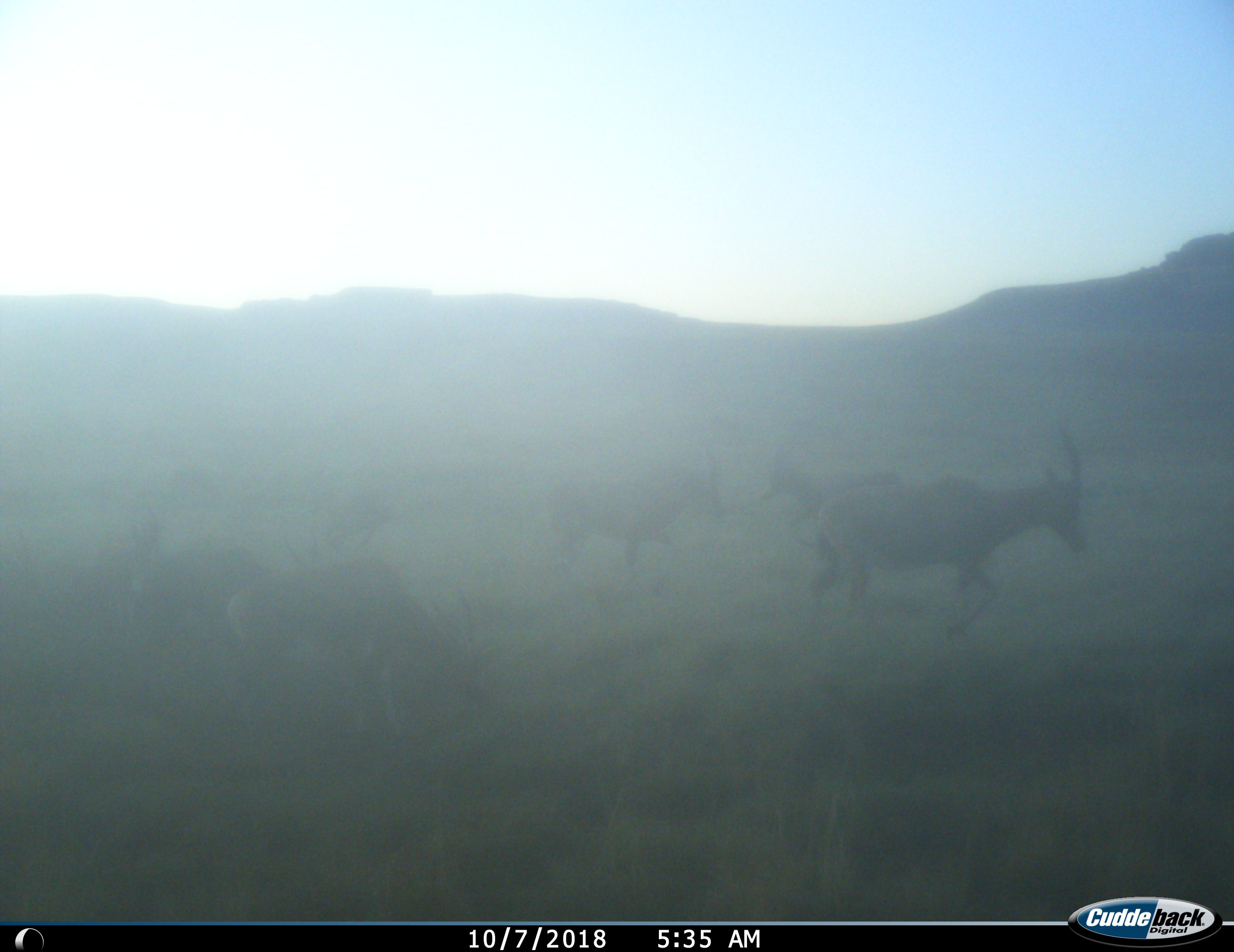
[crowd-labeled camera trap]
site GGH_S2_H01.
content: unidentified animal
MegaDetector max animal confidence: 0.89